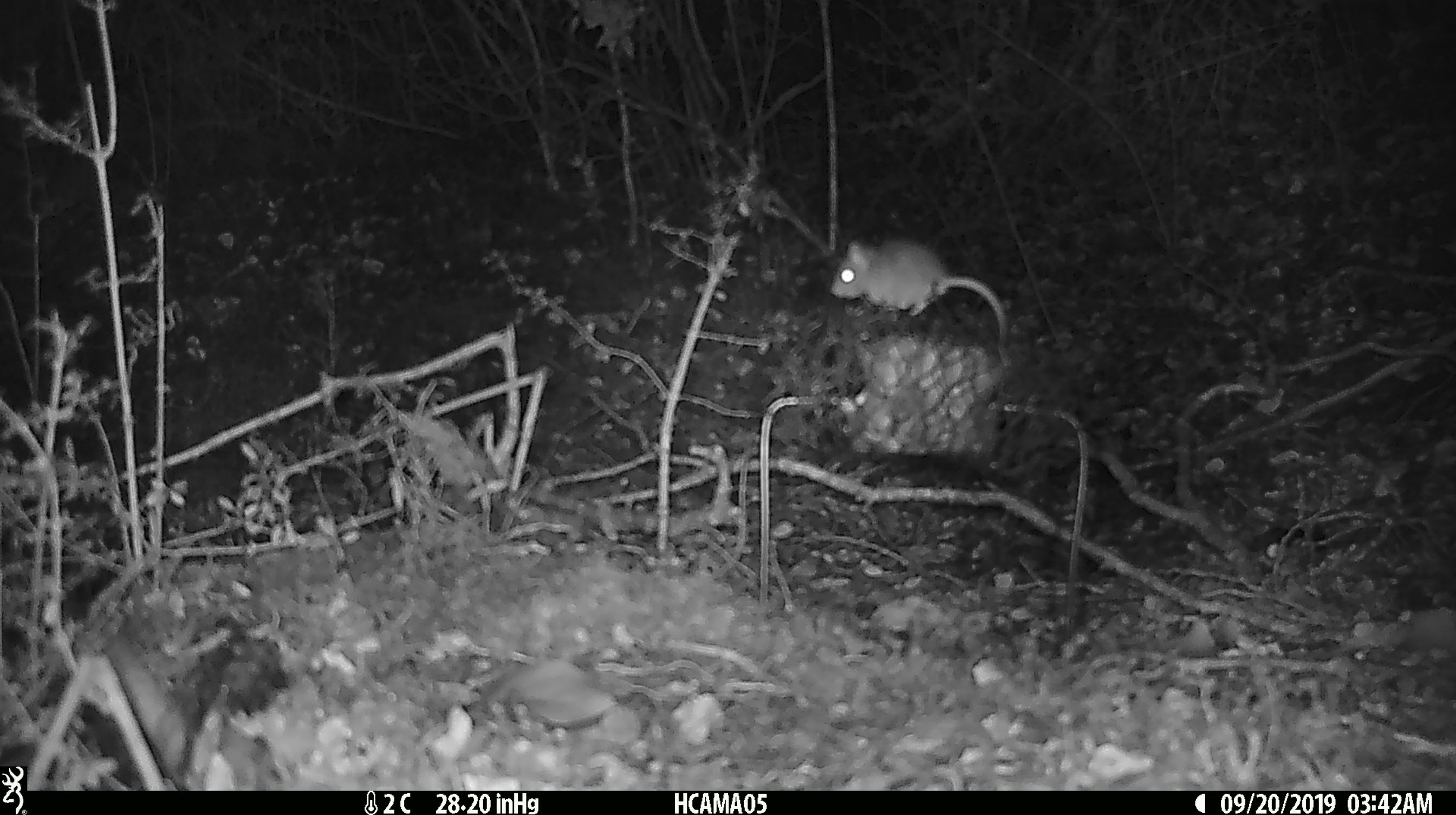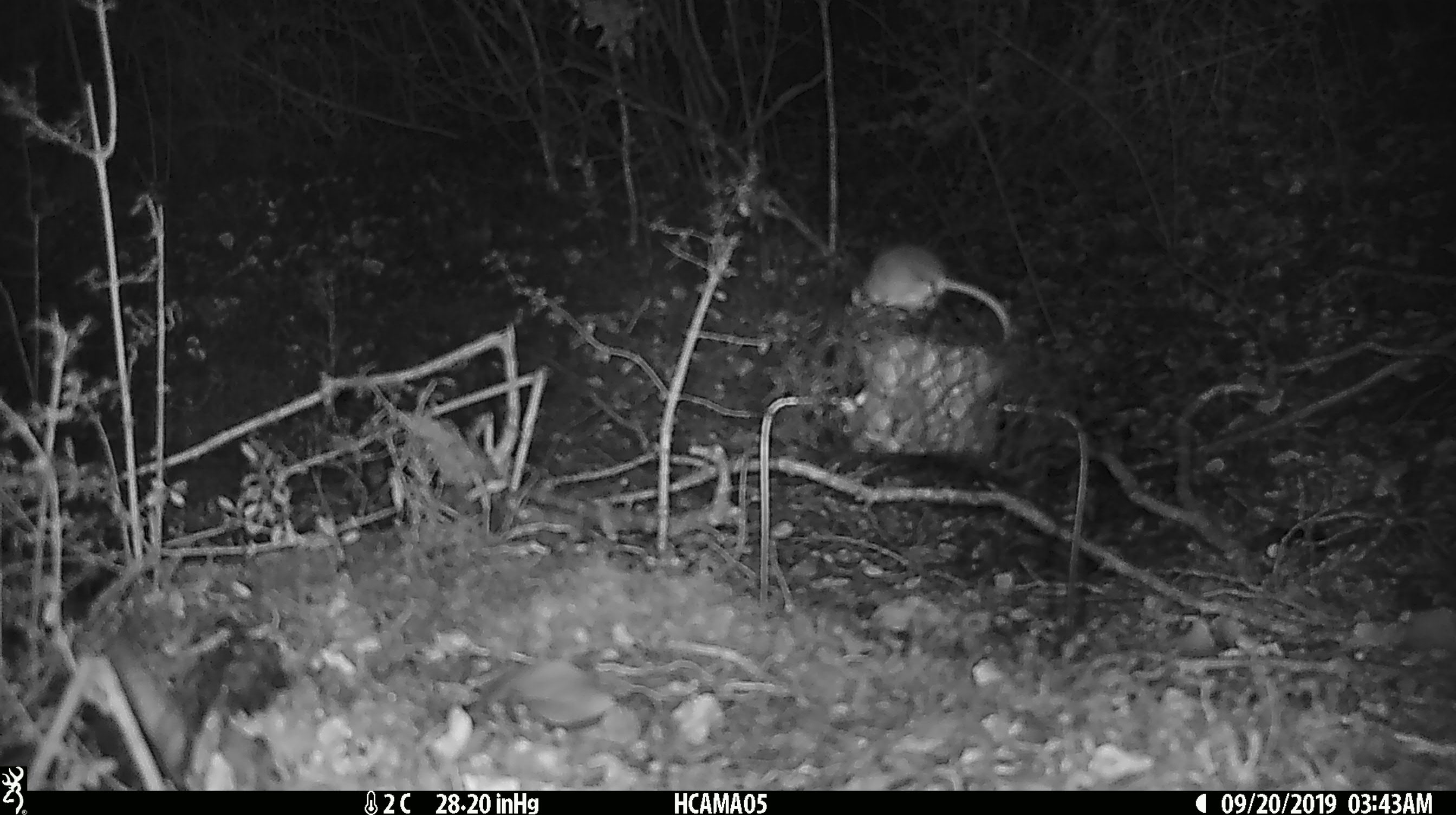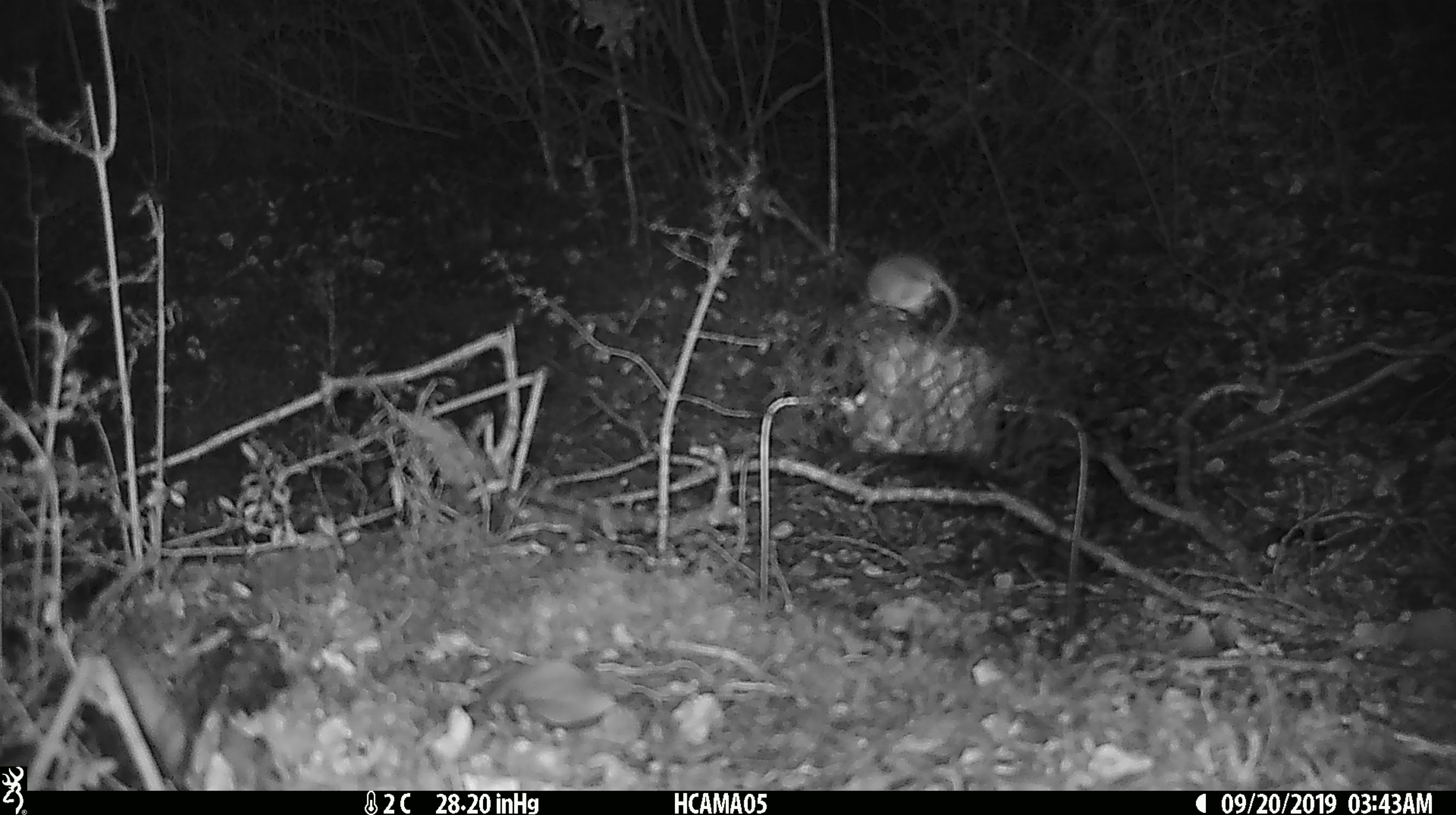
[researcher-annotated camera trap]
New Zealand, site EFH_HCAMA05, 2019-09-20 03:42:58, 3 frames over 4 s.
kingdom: Animalia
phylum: Chordata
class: Mammalia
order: Rodentia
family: Muridae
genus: Mus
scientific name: Mus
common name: mouse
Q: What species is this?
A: Mouse (Mus).